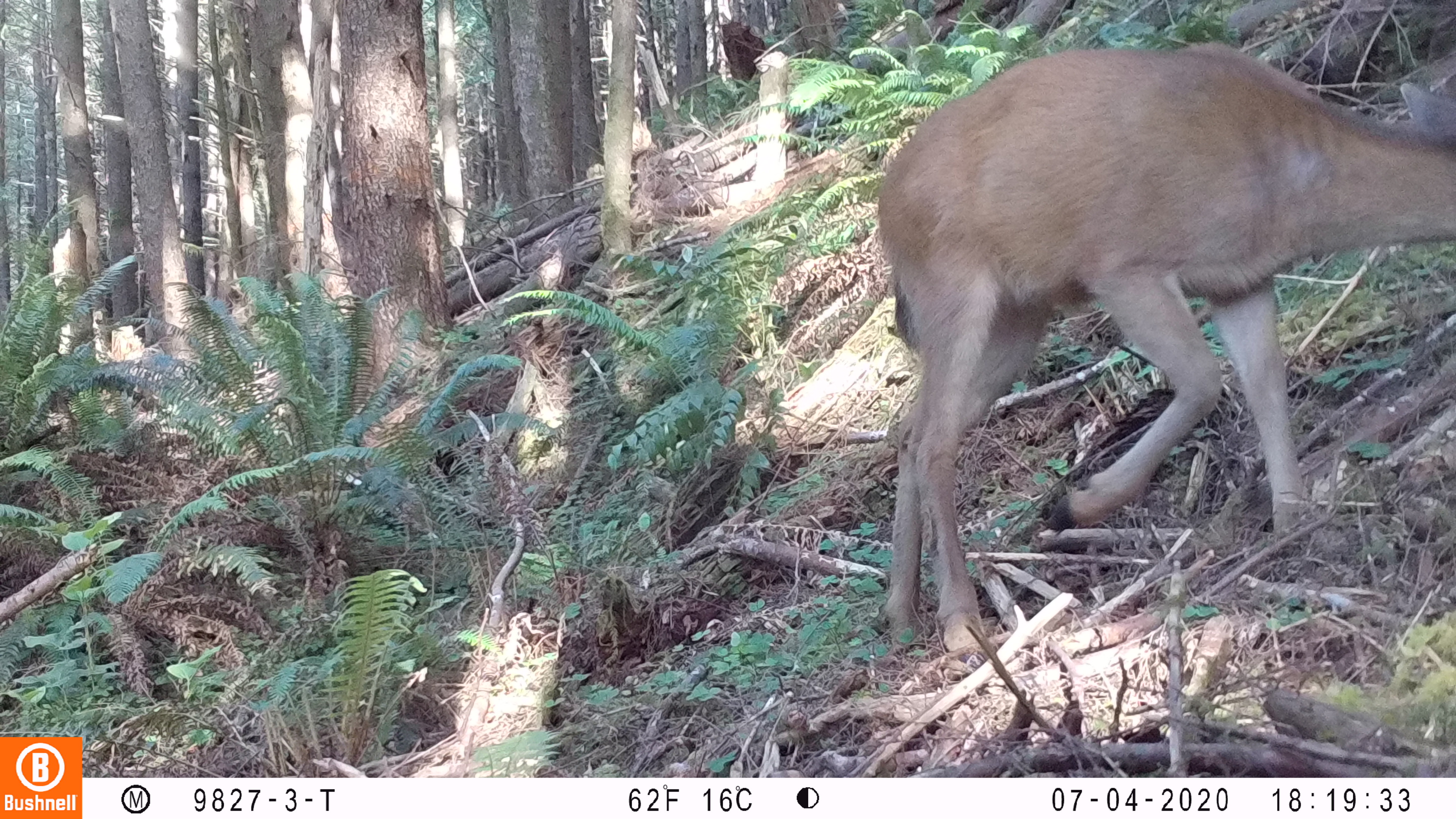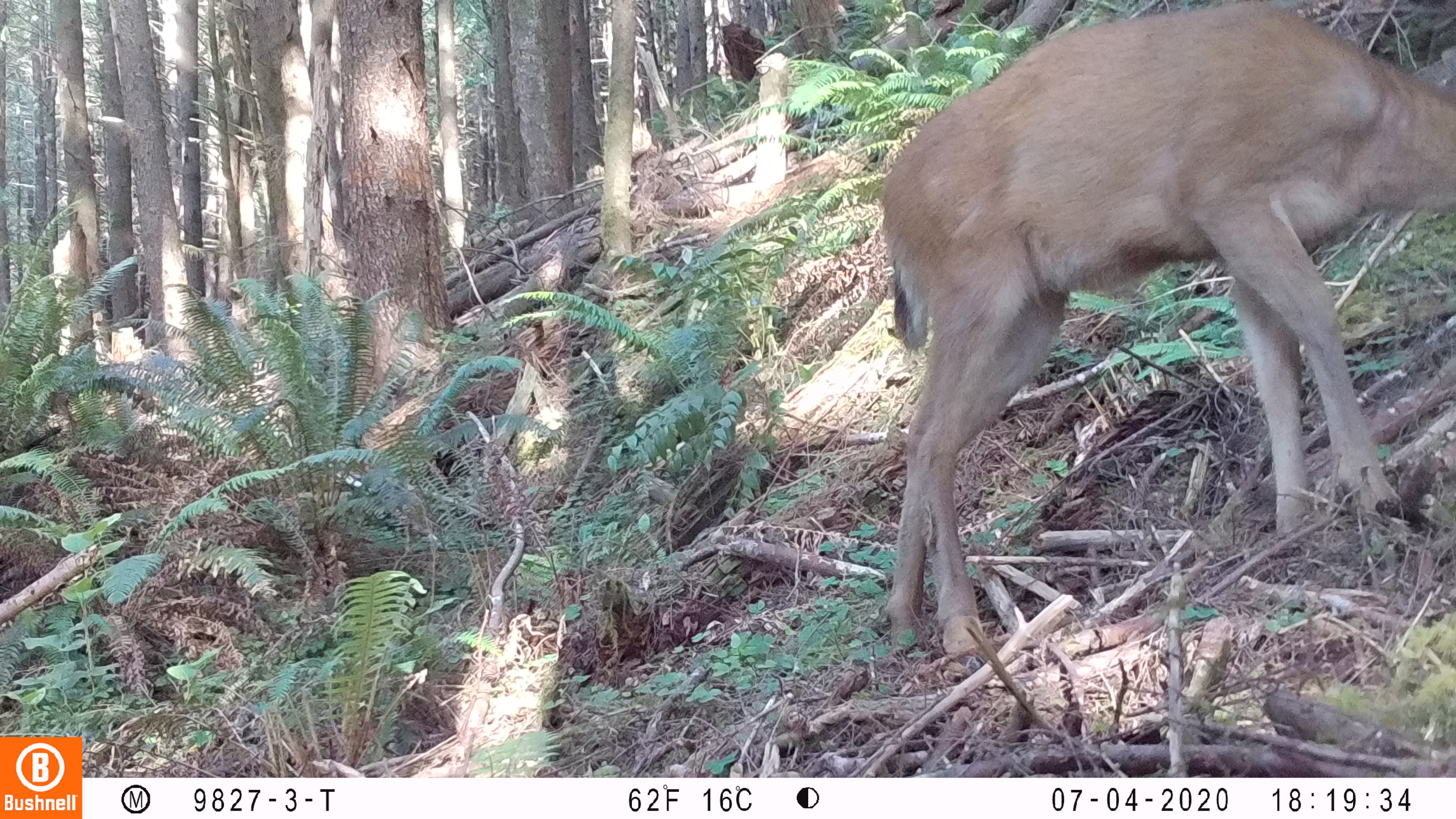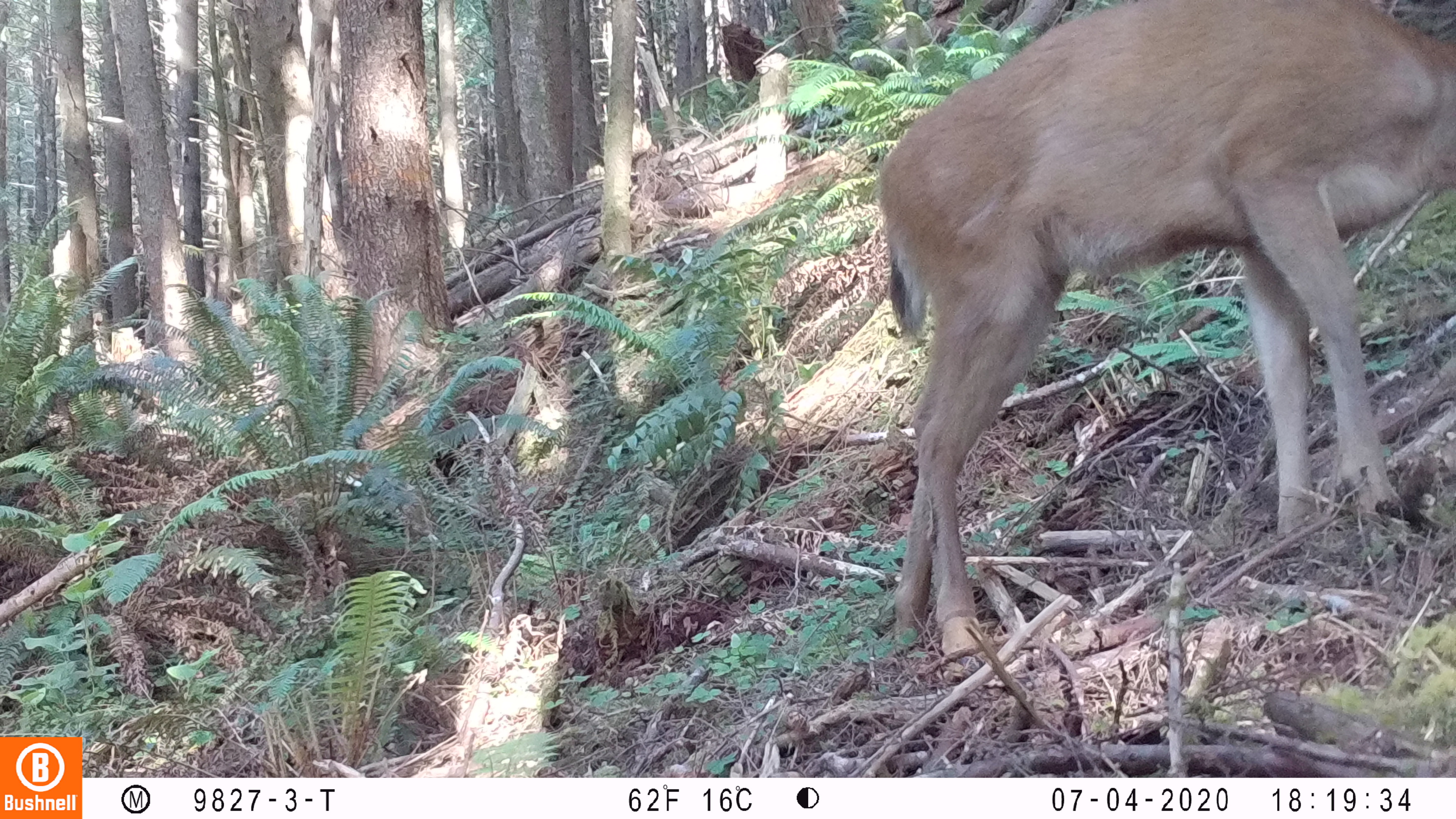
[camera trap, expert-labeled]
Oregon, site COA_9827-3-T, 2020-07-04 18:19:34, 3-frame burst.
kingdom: Animalia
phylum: Chordata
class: Mammalia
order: Artiodactyla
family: Cervidae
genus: Odocoileus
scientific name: Odocoileus hemionus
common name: black-tailed deer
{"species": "black-tailed deer (Odocoileus hemionus)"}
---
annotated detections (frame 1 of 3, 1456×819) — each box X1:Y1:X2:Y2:
black-tailed deer: 857:38:1451:664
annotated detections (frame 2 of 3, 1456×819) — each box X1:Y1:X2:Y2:
black-tailed deer: 861:0:1453:667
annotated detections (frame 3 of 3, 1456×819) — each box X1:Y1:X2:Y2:
black-tailed deer: 863:0:1451:674